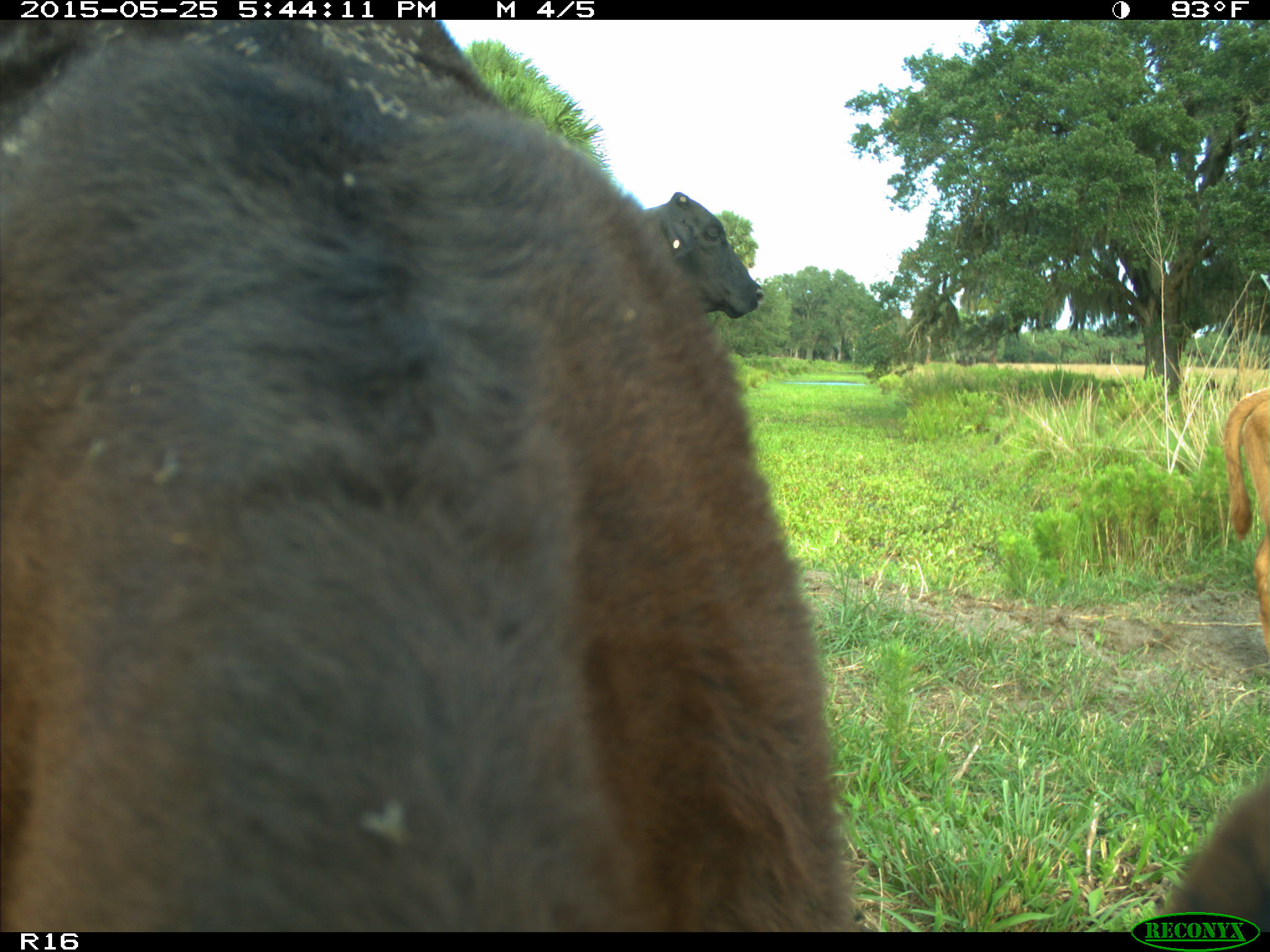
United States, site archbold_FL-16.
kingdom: Animalia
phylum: Chordata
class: Mammalia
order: Artiodactyla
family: Bovidae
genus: Bos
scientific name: Bos taurus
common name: domestic cow